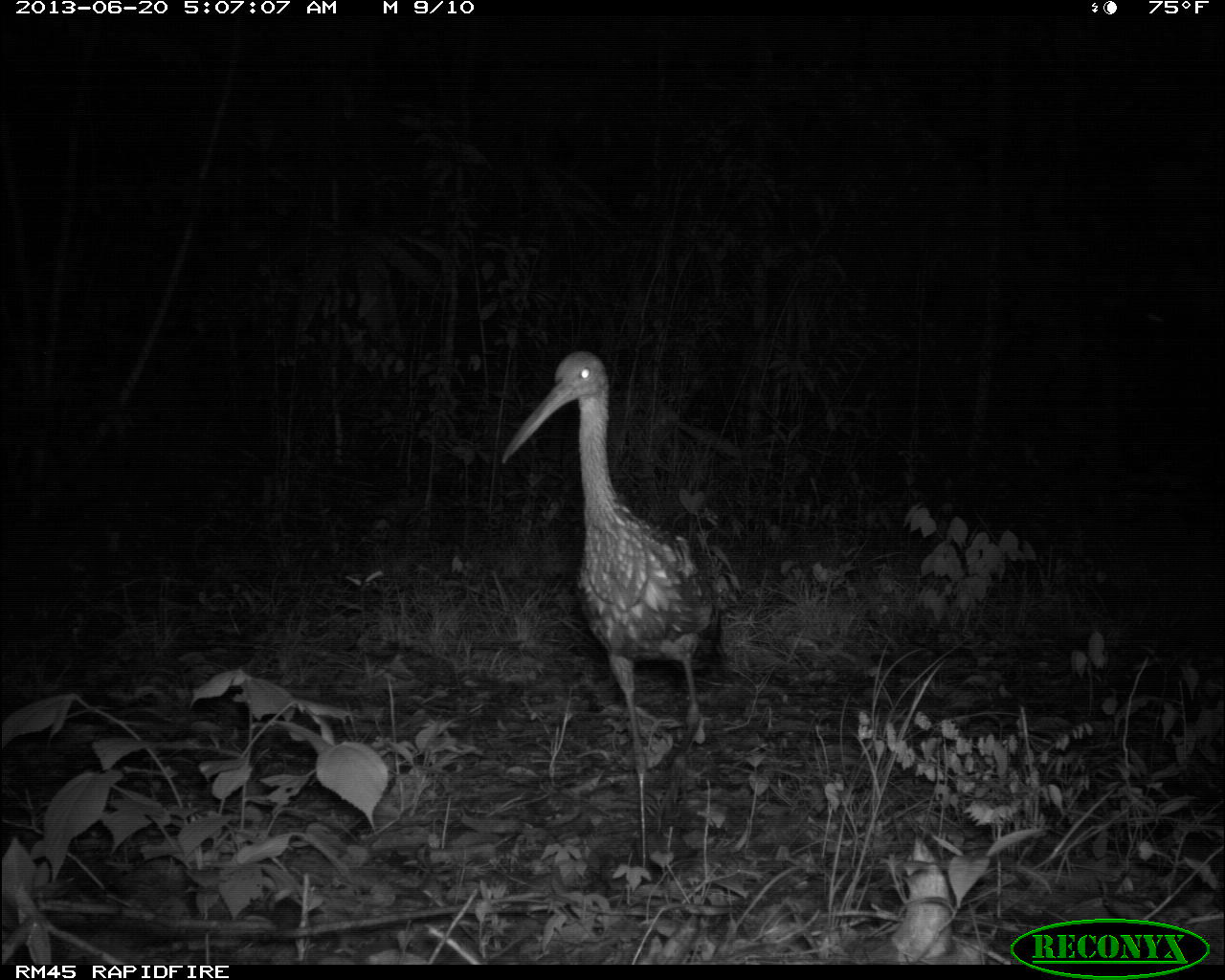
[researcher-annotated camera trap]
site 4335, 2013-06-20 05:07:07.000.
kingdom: Animalia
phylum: Chordata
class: Aves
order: Gruiformes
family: Aramidae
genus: Aramus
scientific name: Aramus guarauna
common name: limpkin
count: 1